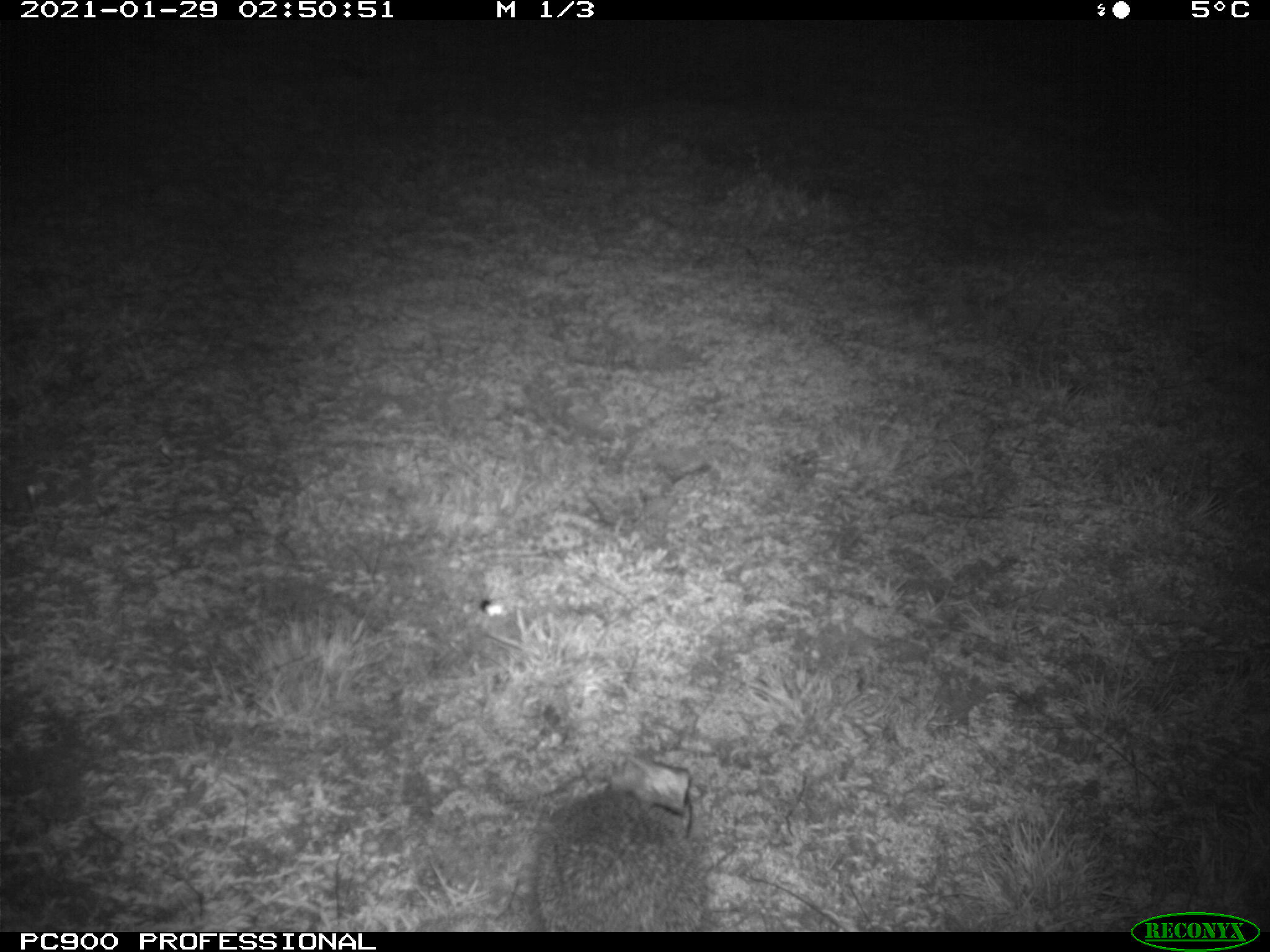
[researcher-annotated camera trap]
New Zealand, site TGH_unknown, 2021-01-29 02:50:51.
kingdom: Animalia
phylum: Chordata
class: Mammalia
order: Eulipotyphla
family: Erinaceidae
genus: Erinaceus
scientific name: Erinaceus europaeus europaeus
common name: european hedgehog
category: hedgehog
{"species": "hedgehog (european hedgehog) (Erinaceus europaeus europaeus)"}